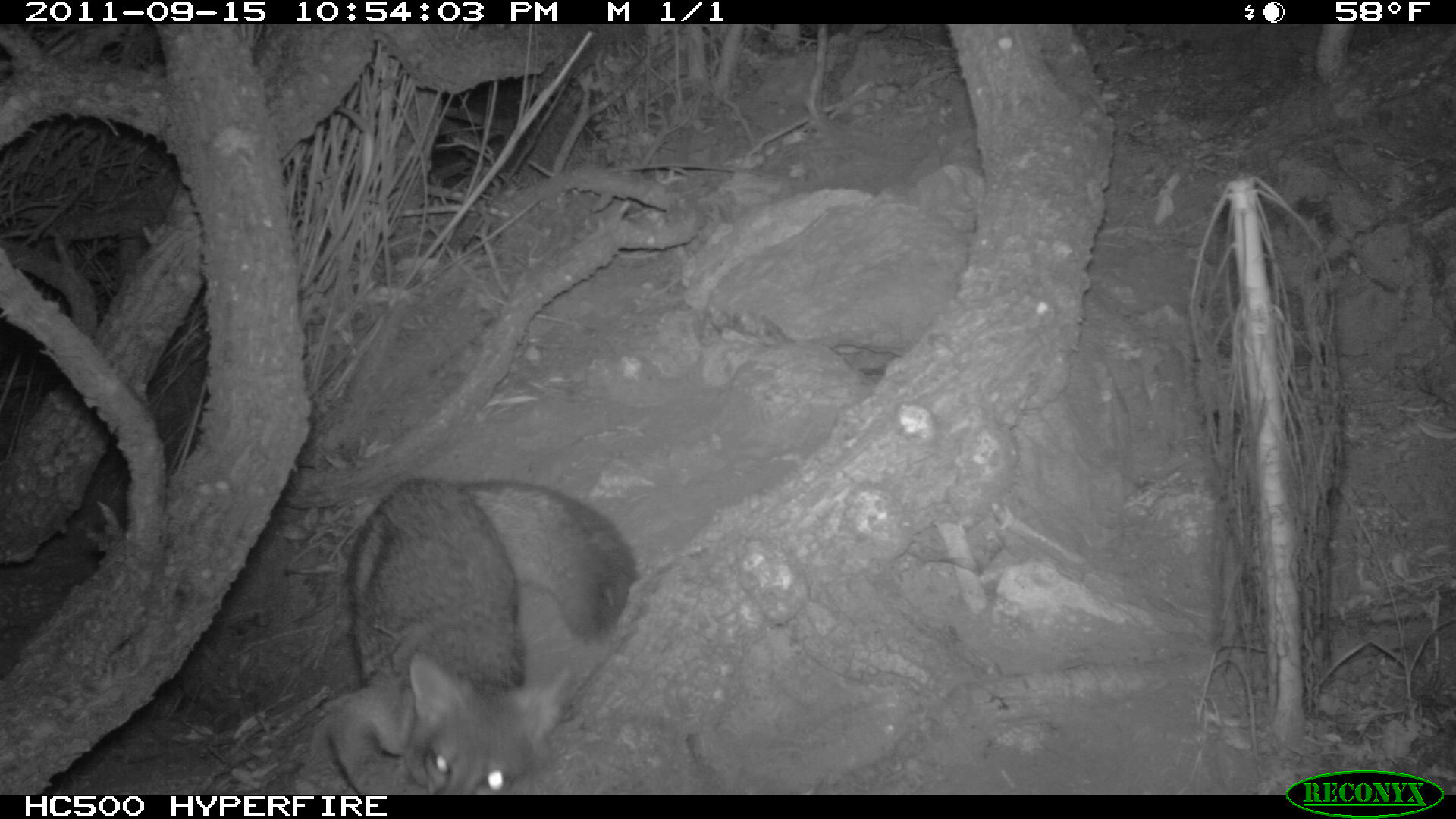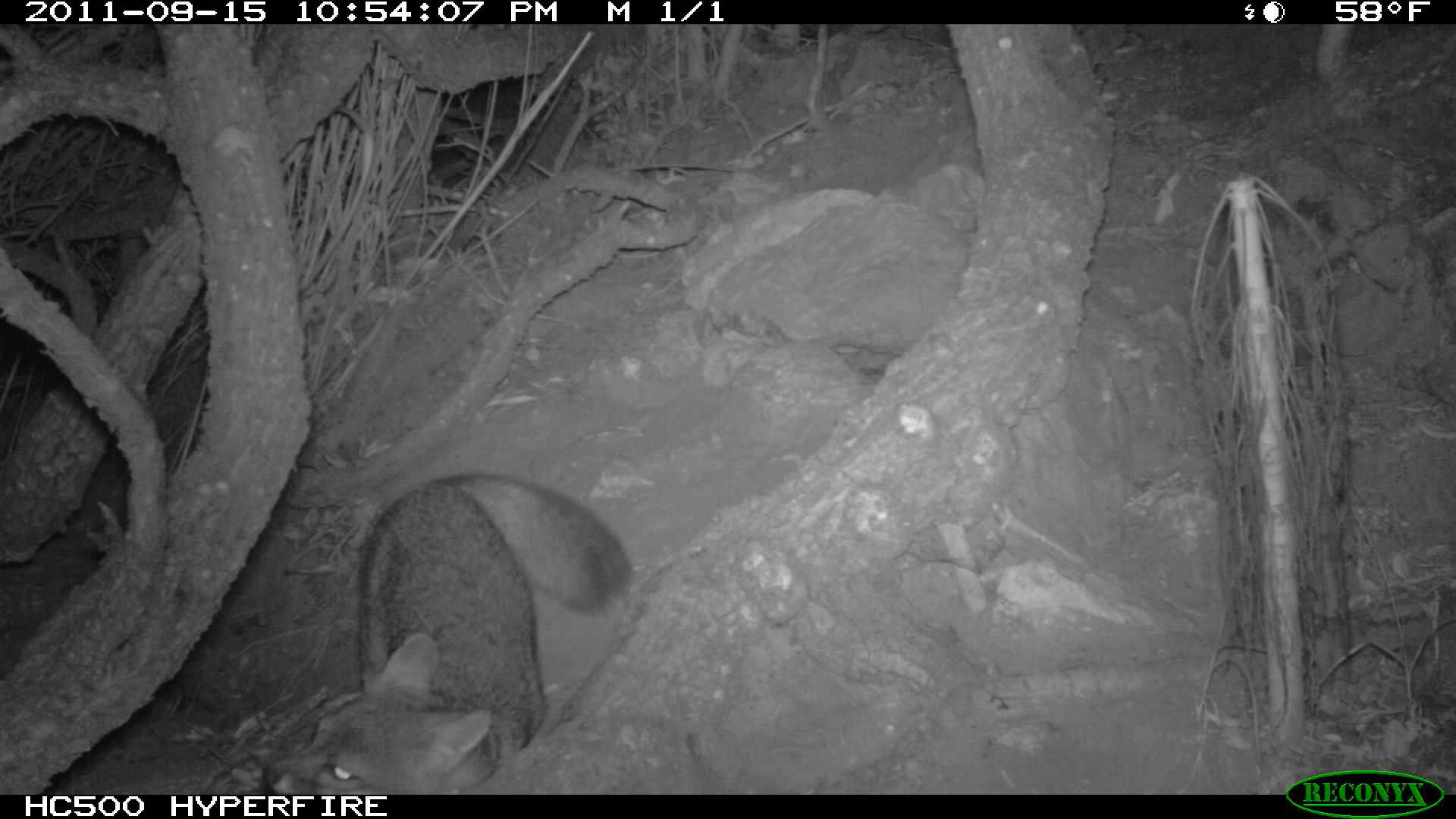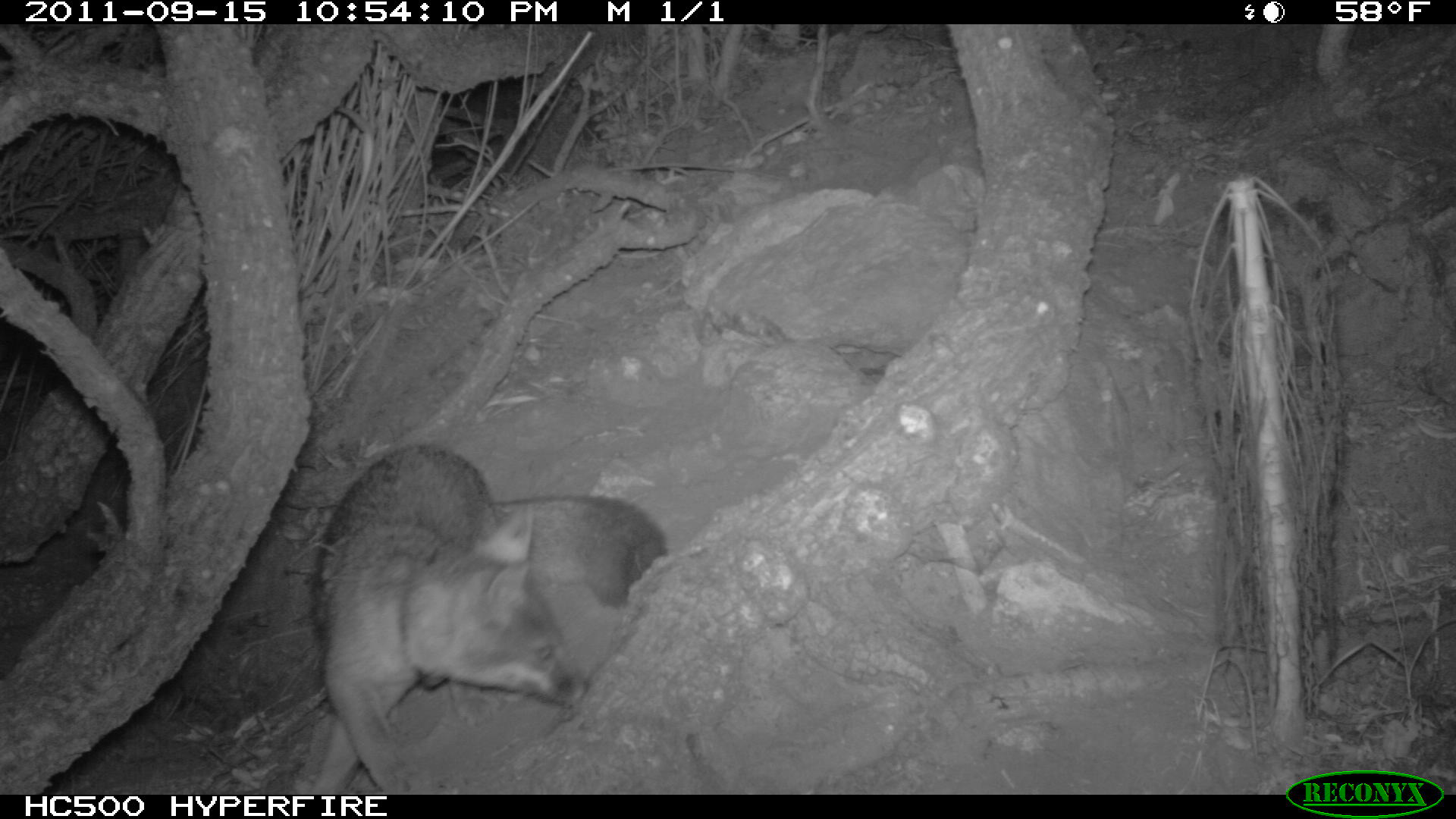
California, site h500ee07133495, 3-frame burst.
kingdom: Animalia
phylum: Chordata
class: Mammalia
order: Carnivora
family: Canidae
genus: Urocyon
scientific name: Urocyon littoralis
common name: island fox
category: fox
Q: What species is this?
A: Fox (island fox) (Urocyon littoralis).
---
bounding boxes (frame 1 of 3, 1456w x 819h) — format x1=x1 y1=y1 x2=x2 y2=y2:
fox: x1=298 y1=471 x2=640 y2=793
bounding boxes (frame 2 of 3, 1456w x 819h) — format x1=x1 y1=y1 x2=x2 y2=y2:
fox: x1=260 y1=472 x2=633 y2=793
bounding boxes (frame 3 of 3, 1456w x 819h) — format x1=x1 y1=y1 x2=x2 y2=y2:
fox: x1=302 y1=441 x2=671 y2=797